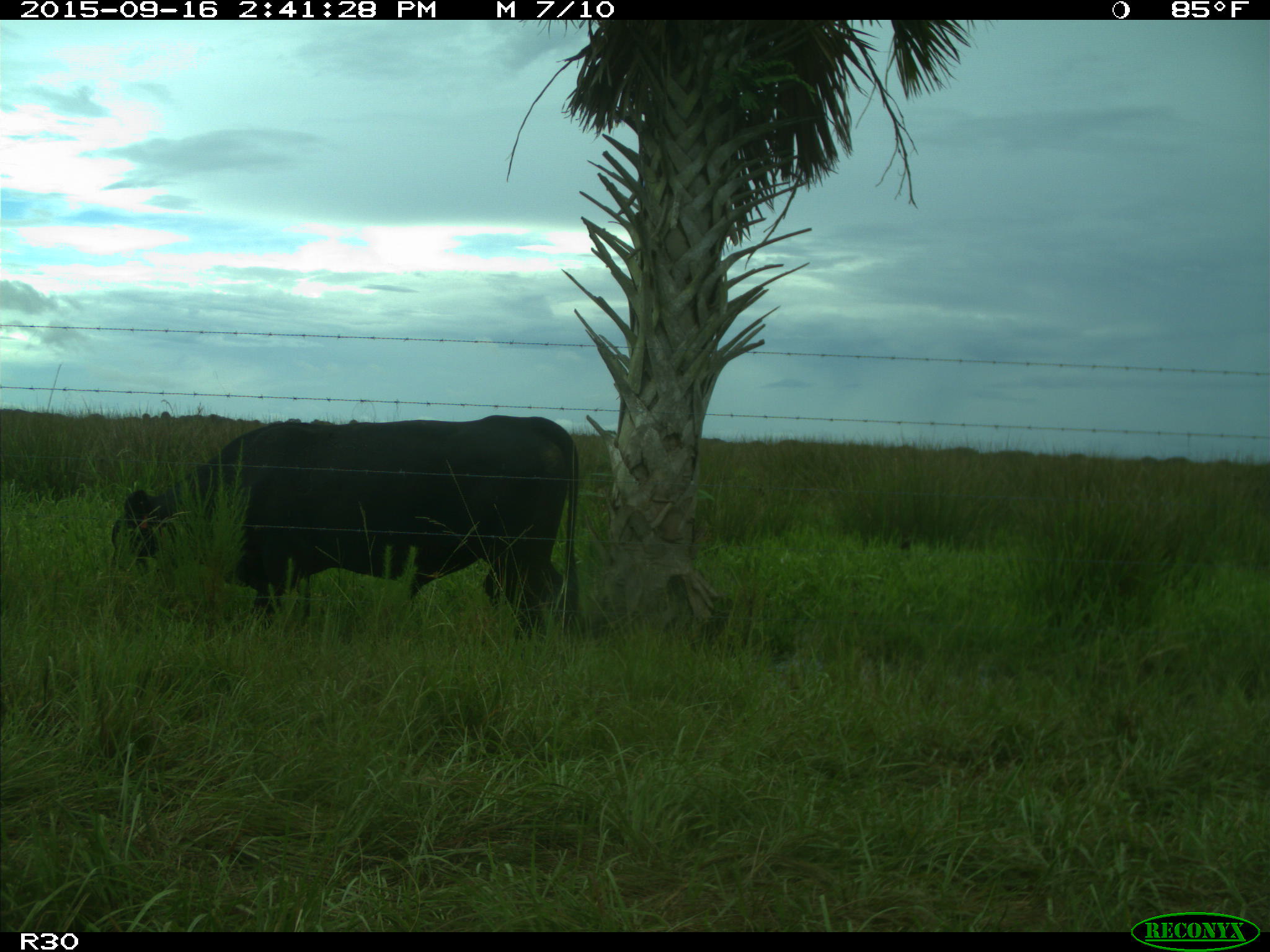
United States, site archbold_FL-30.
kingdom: Animalia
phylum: Chordata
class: Mammalia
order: Artiodactyla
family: Bovidae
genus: Bos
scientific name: Bos taurus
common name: domestic cow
Bos taurus (domestic cow).